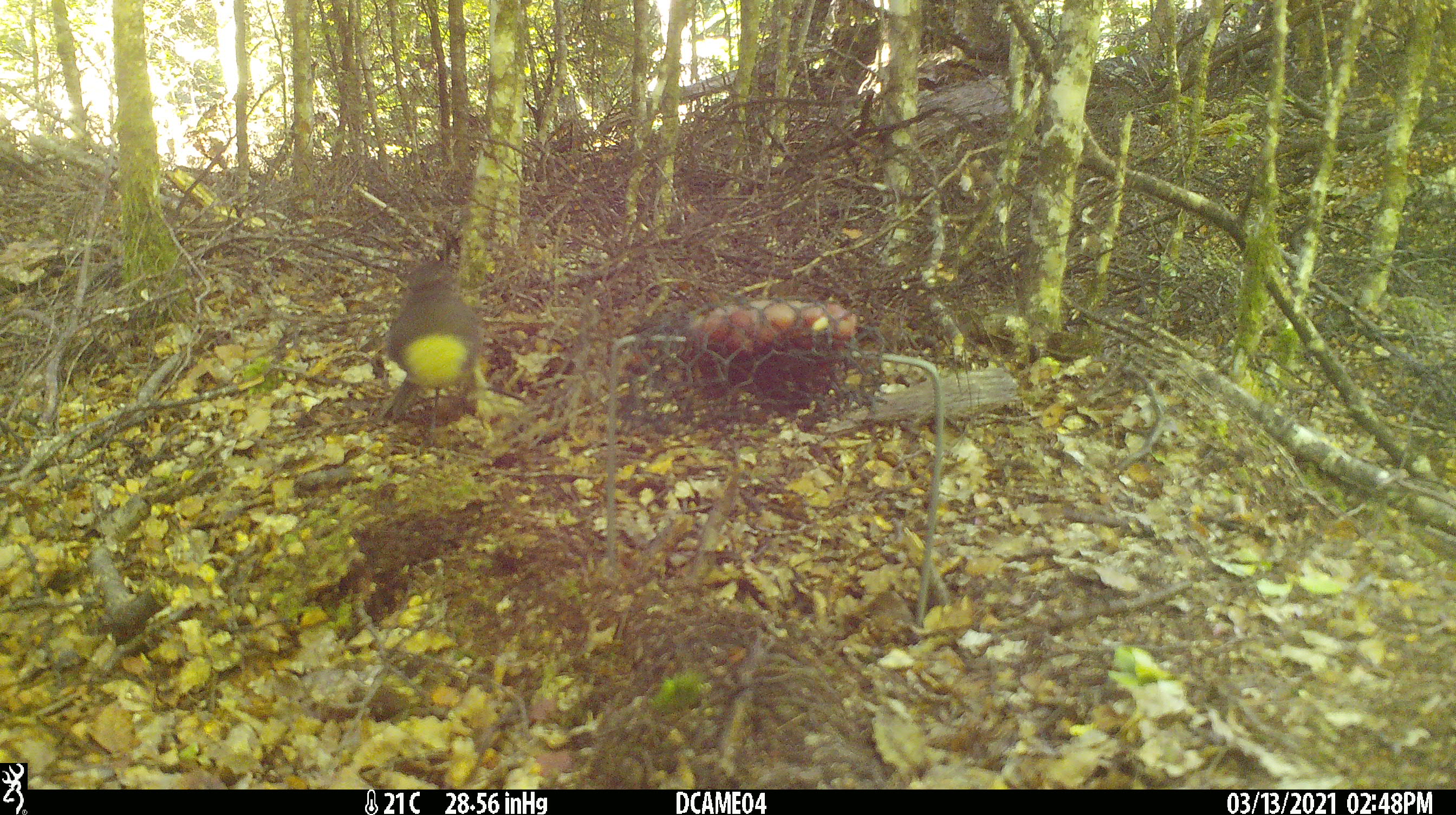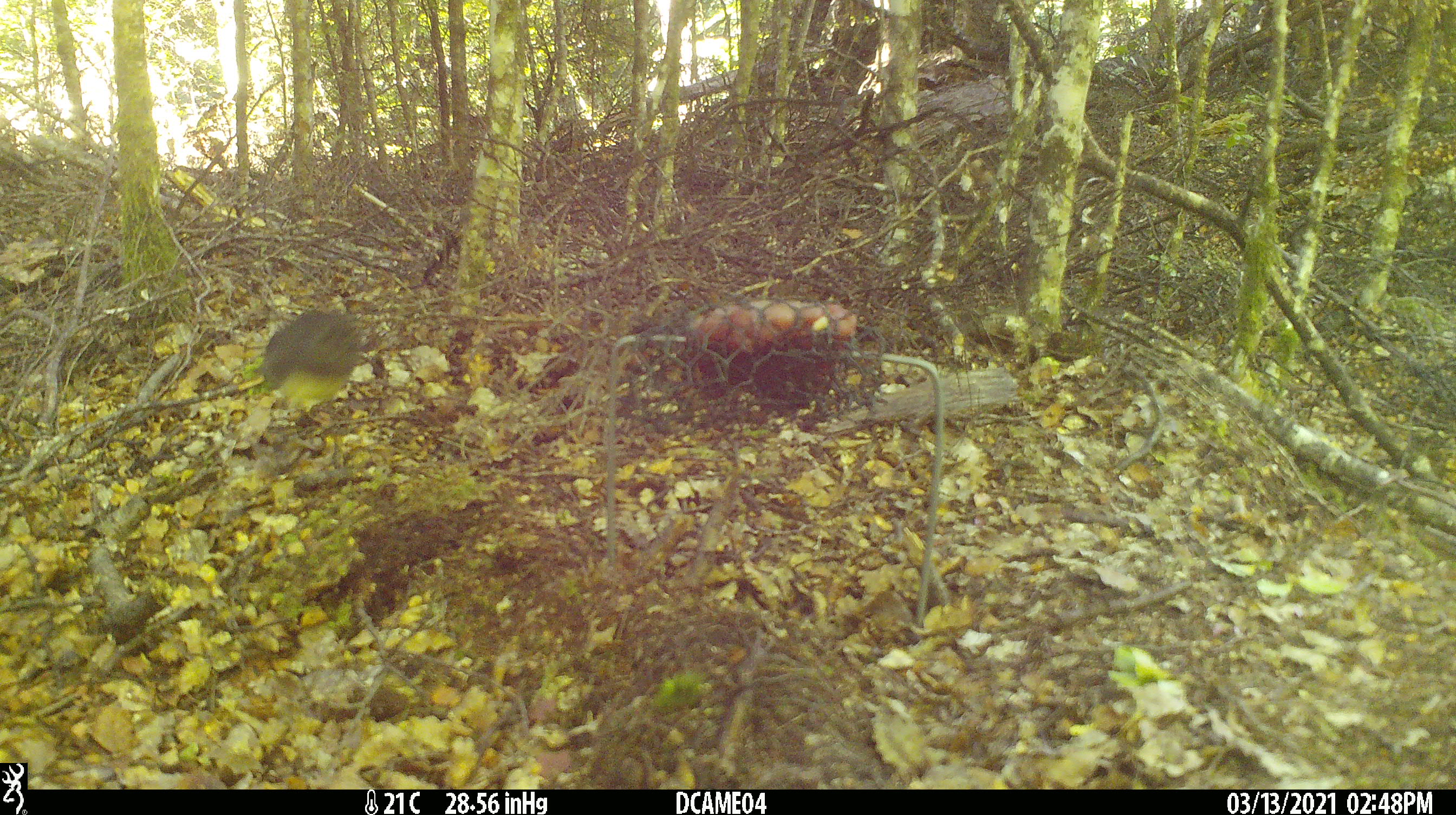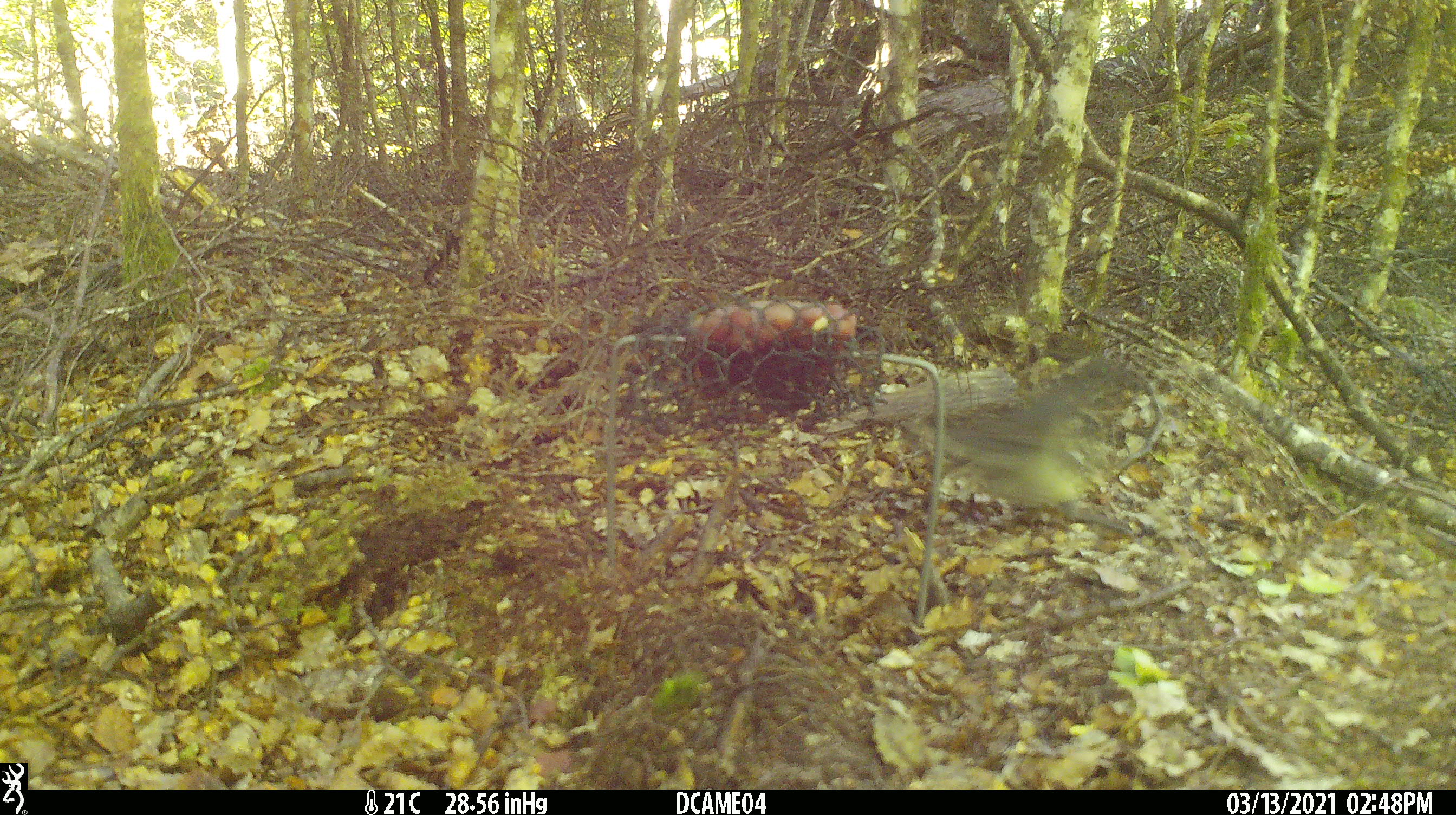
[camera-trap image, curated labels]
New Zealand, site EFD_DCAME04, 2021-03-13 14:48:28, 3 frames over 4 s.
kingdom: Animalia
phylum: Chordata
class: Aves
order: Passeriformes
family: Petroicidae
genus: Petroica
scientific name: Petroica australis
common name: new zealand robin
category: robin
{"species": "robin (new zealand robin) (Petroica australis)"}